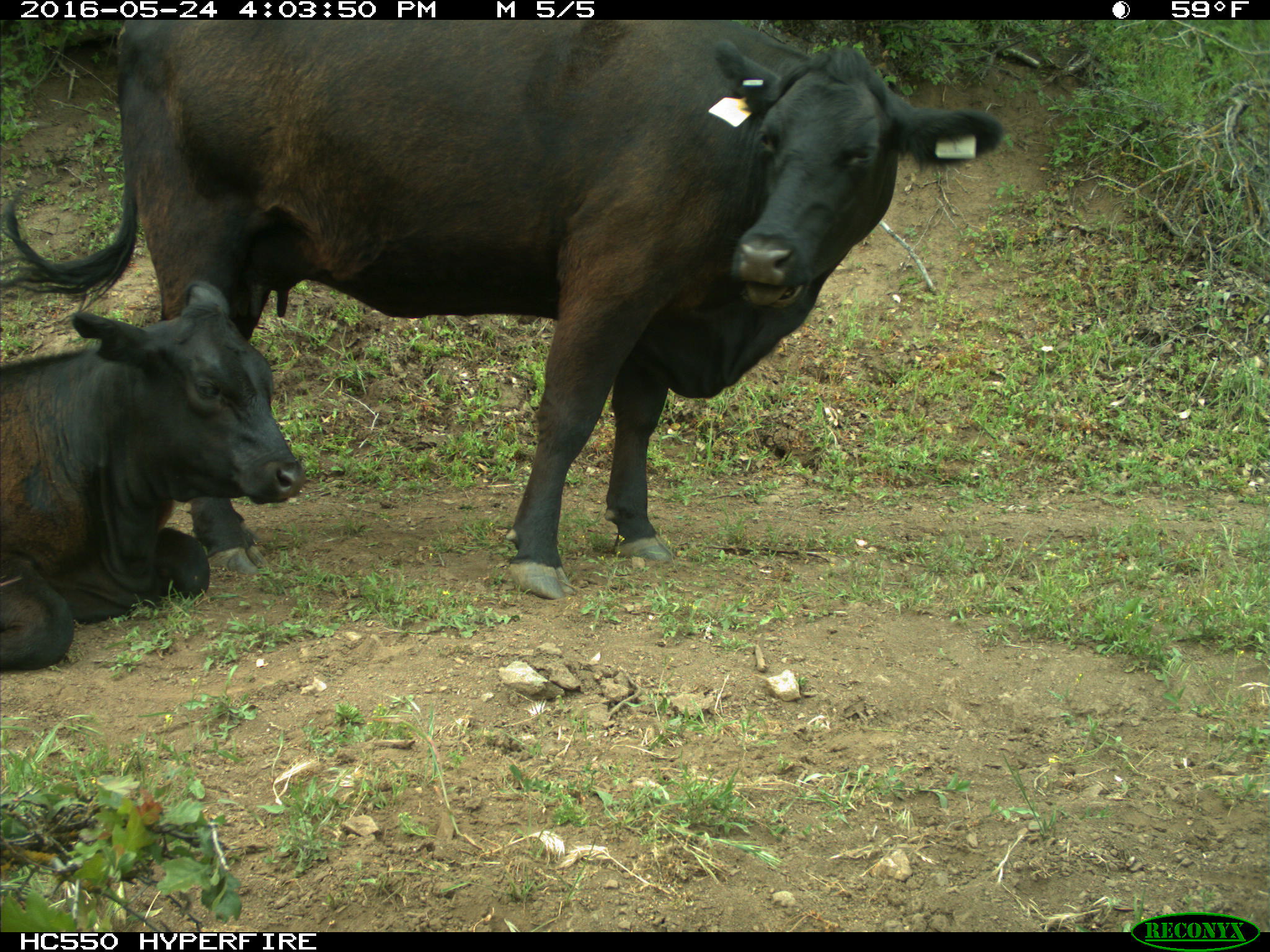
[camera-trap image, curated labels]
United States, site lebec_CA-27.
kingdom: Animalia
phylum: Chordata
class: Mammalia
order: Artiodactyla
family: Bovidae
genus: Bos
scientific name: Bos taurus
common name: domestic cow